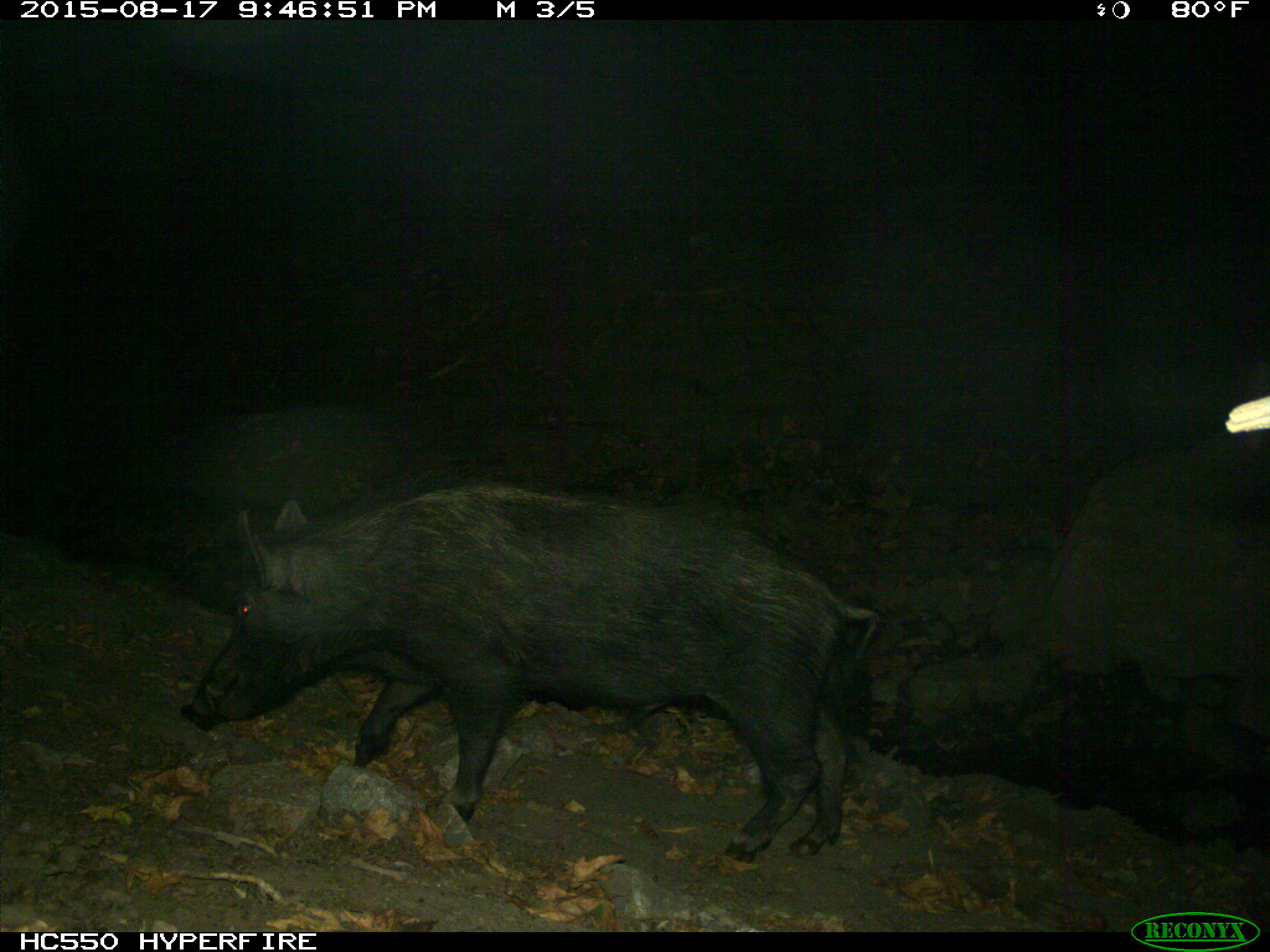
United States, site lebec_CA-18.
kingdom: Animalia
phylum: Chordata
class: Mammalia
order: Artiodactyla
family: Suidae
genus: Sus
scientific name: Sus scrofa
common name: wild boar